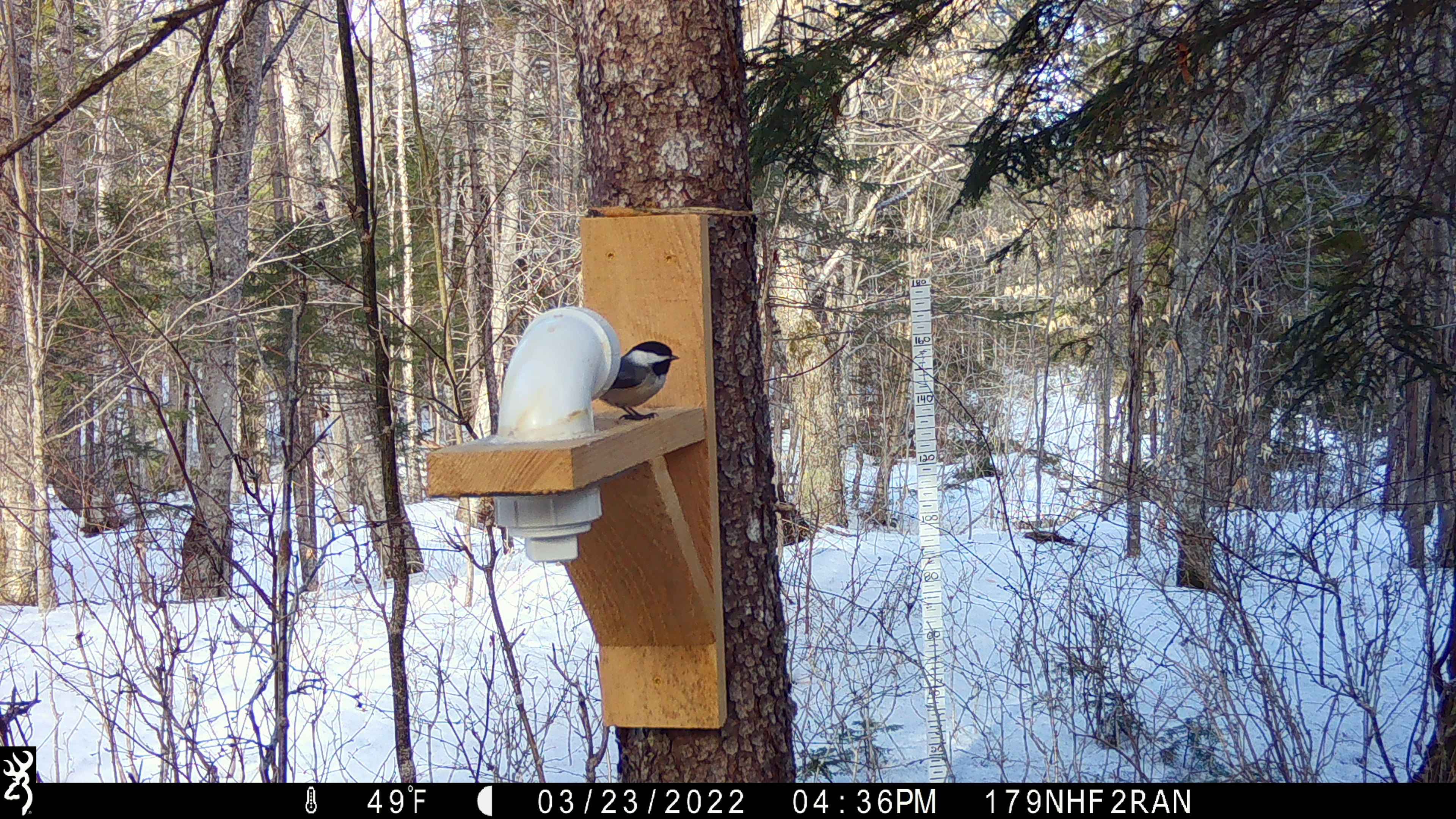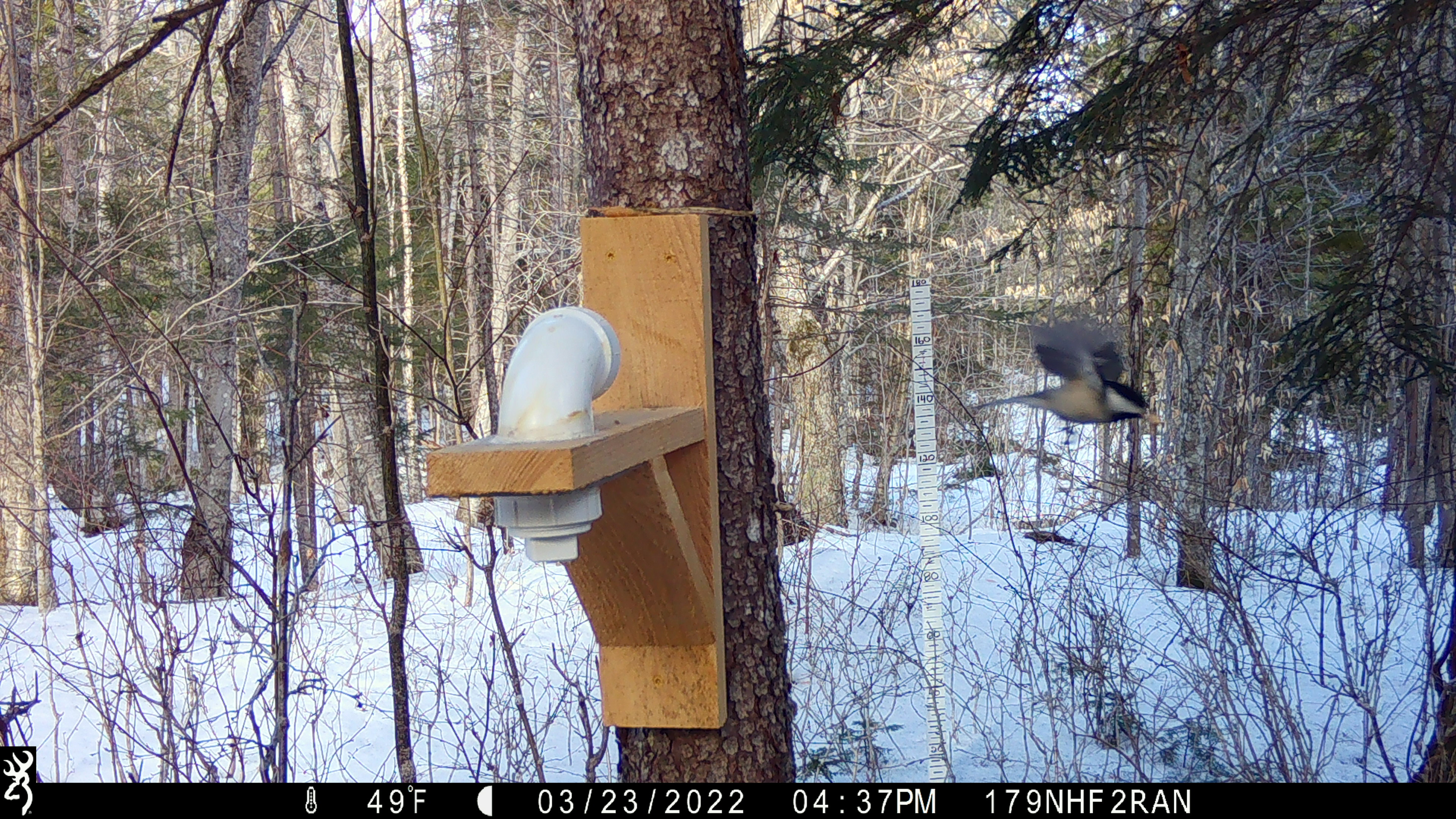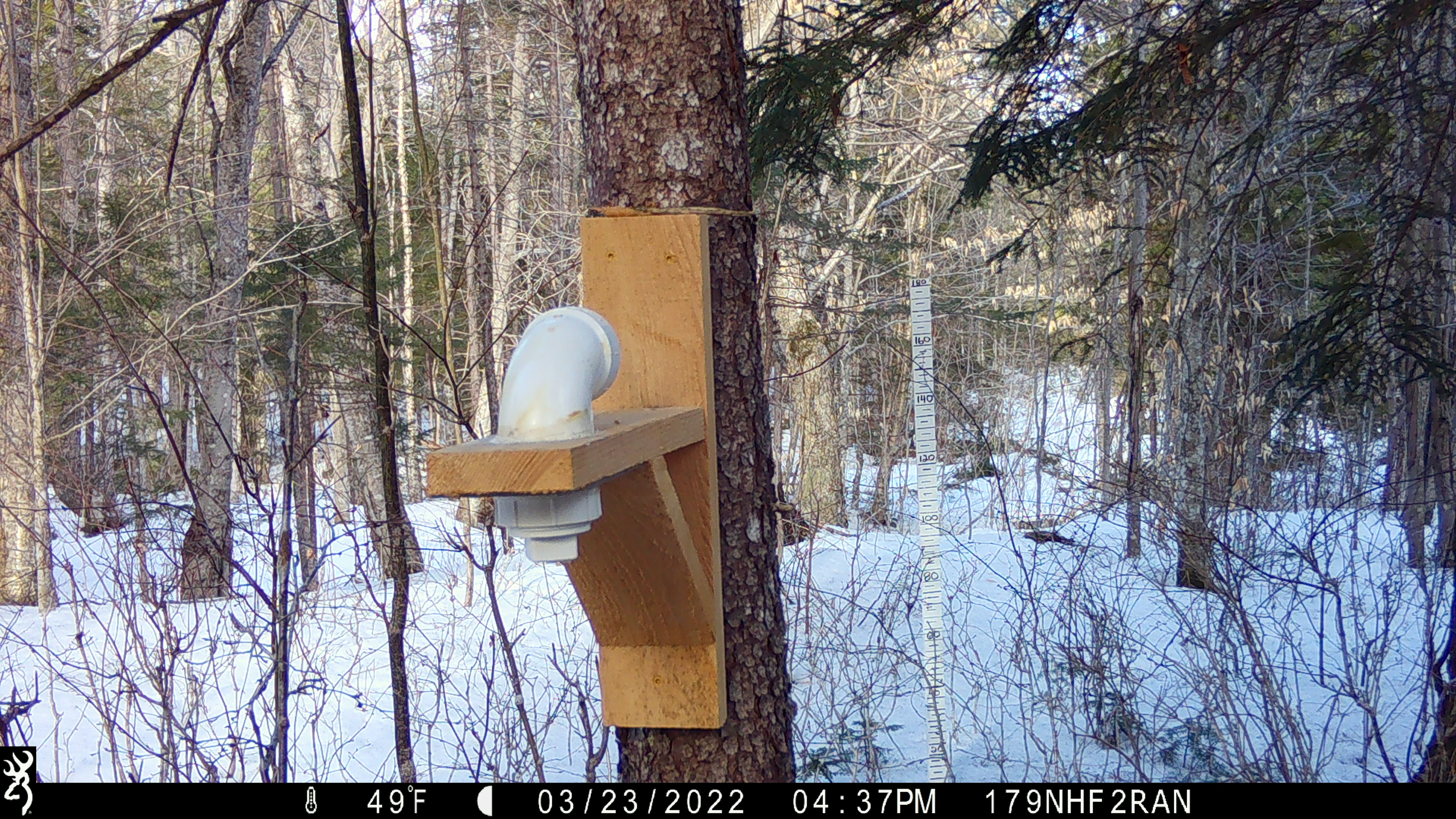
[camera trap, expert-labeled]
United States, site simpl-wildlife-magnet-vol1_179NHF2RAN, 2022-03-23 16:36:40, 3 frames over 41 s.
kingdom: Animalia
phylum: Chordata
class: Aves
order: Passeriformes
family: Paridae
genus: Poecile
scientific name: Poecile atricapillus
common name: black-capped chickadee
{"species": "black-capped chickadee (Poecile atricapillus)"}